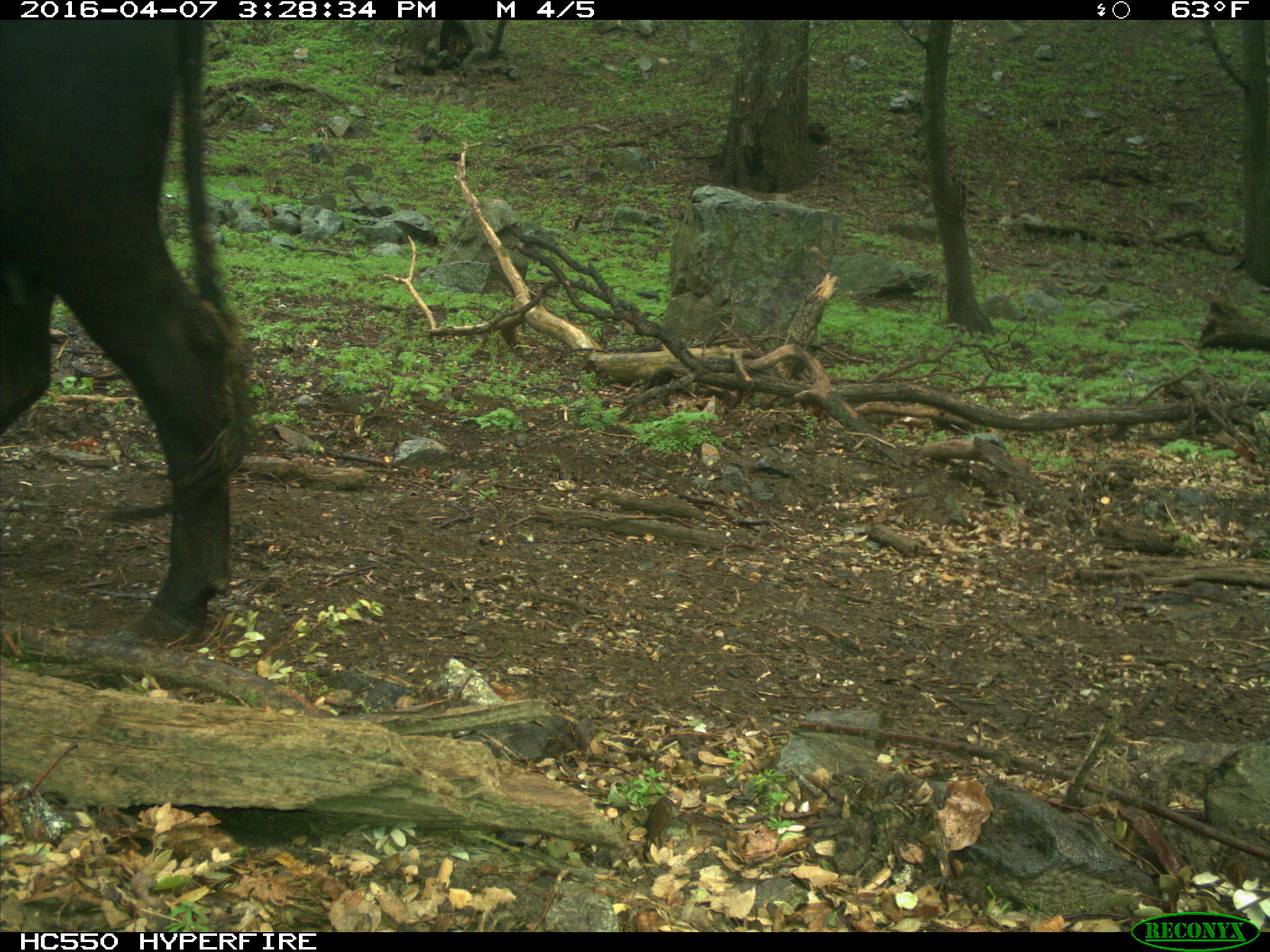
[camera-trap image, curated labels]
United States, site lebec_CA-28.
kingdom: Animalia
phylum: Chordata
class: Mammalia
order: Artiodactyla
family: Bovidae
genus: Bos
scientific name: Bos taurus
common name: domestic cow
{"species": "Bos taurus (domestic cow)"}